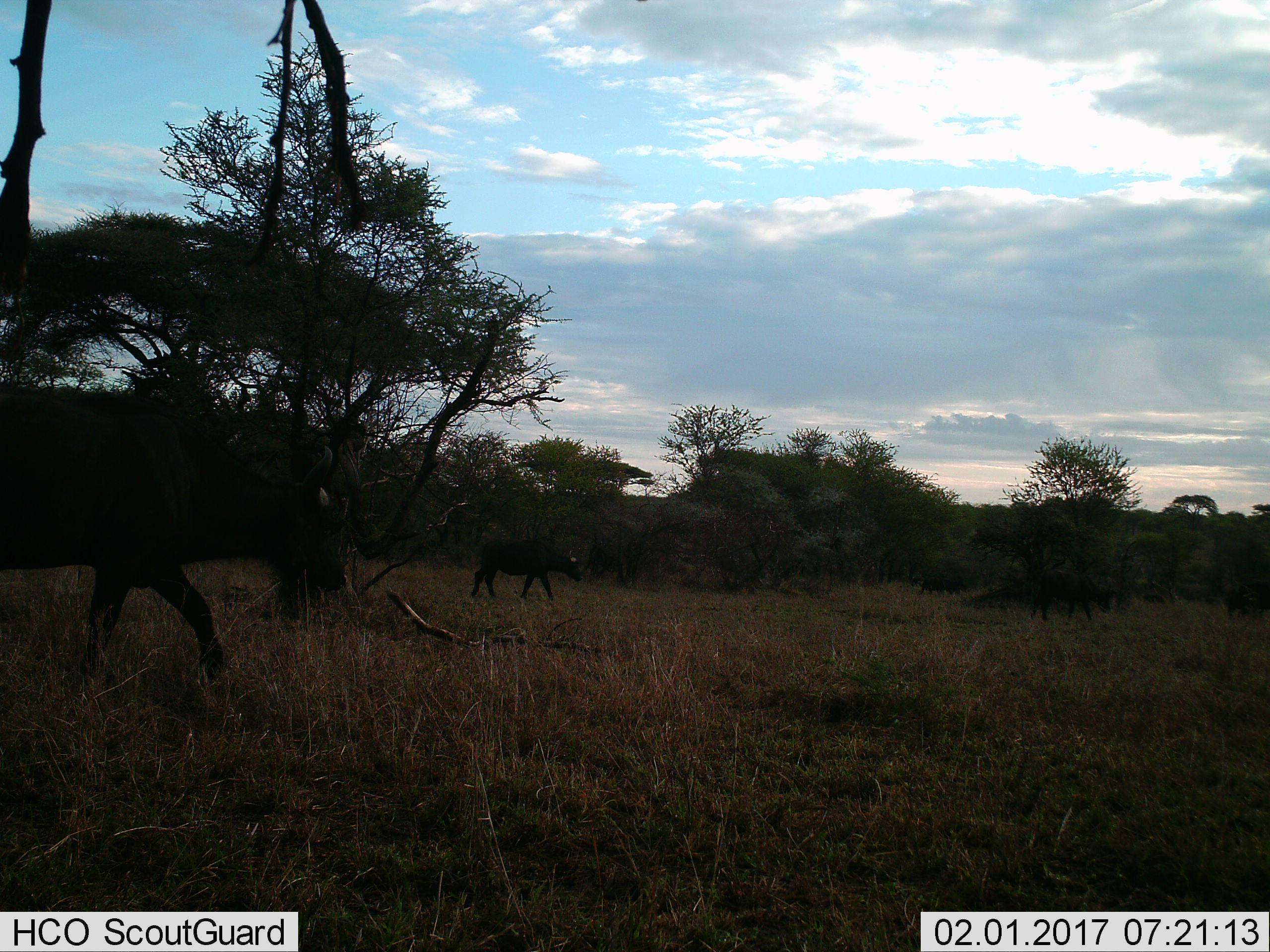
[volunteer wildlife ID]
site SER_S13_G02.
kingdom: Animalia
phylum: Chordata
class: Mammalia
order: Artiodactyla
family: Bovidae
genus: Syncerus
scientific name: Syncerus caffer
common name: african buffalo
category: buffalo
Buffalo (african buffalo) (Syncerus caffer), count 4. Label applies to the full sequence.